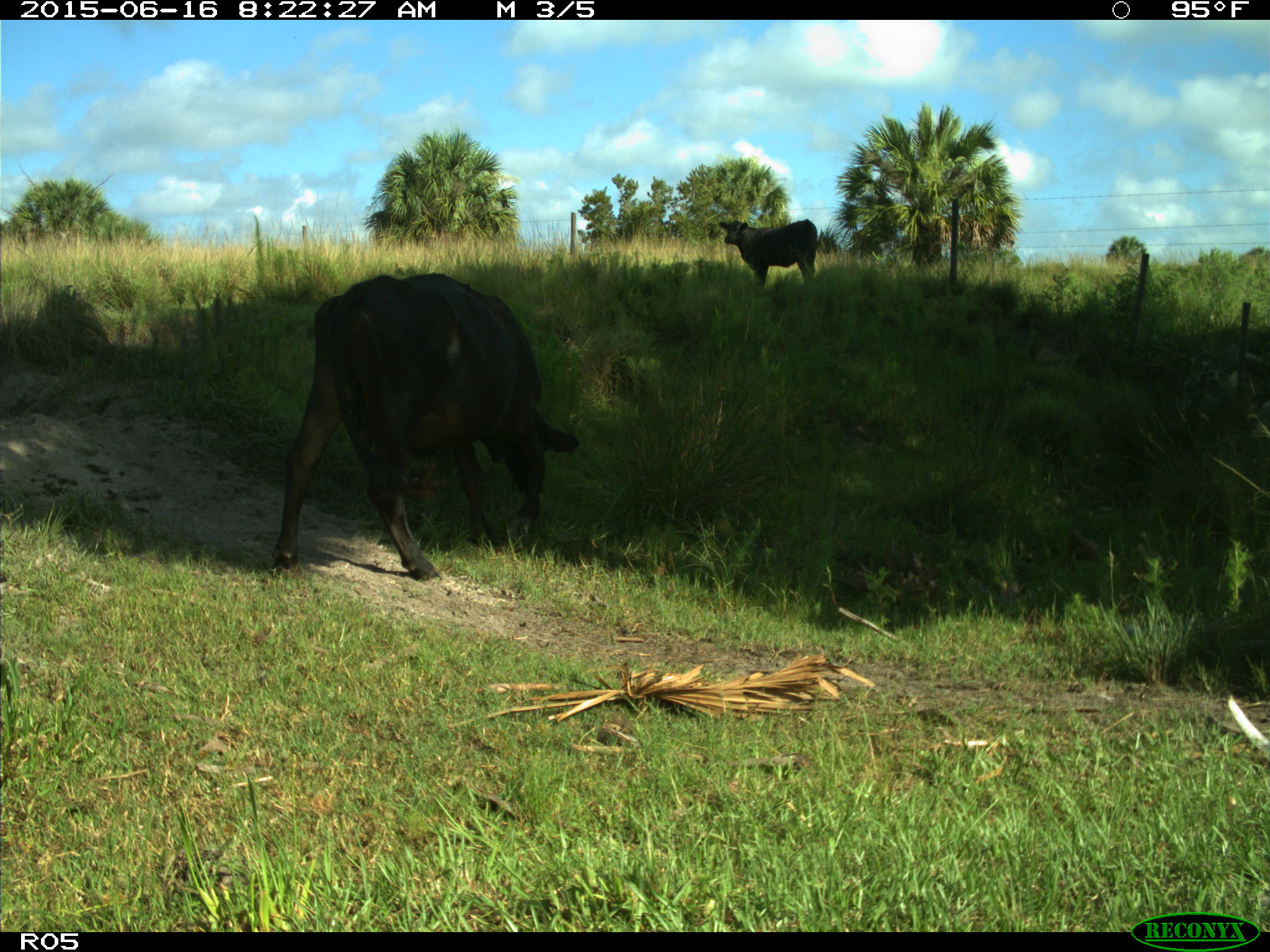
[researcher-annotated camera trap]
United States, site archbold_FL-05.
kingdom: Animalia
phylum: Chordata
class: Mammalia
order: Artiodactyla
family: Bovidae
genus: Bos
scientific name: Bos taurus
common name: domestic cow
Bos taurus (domestic cow).